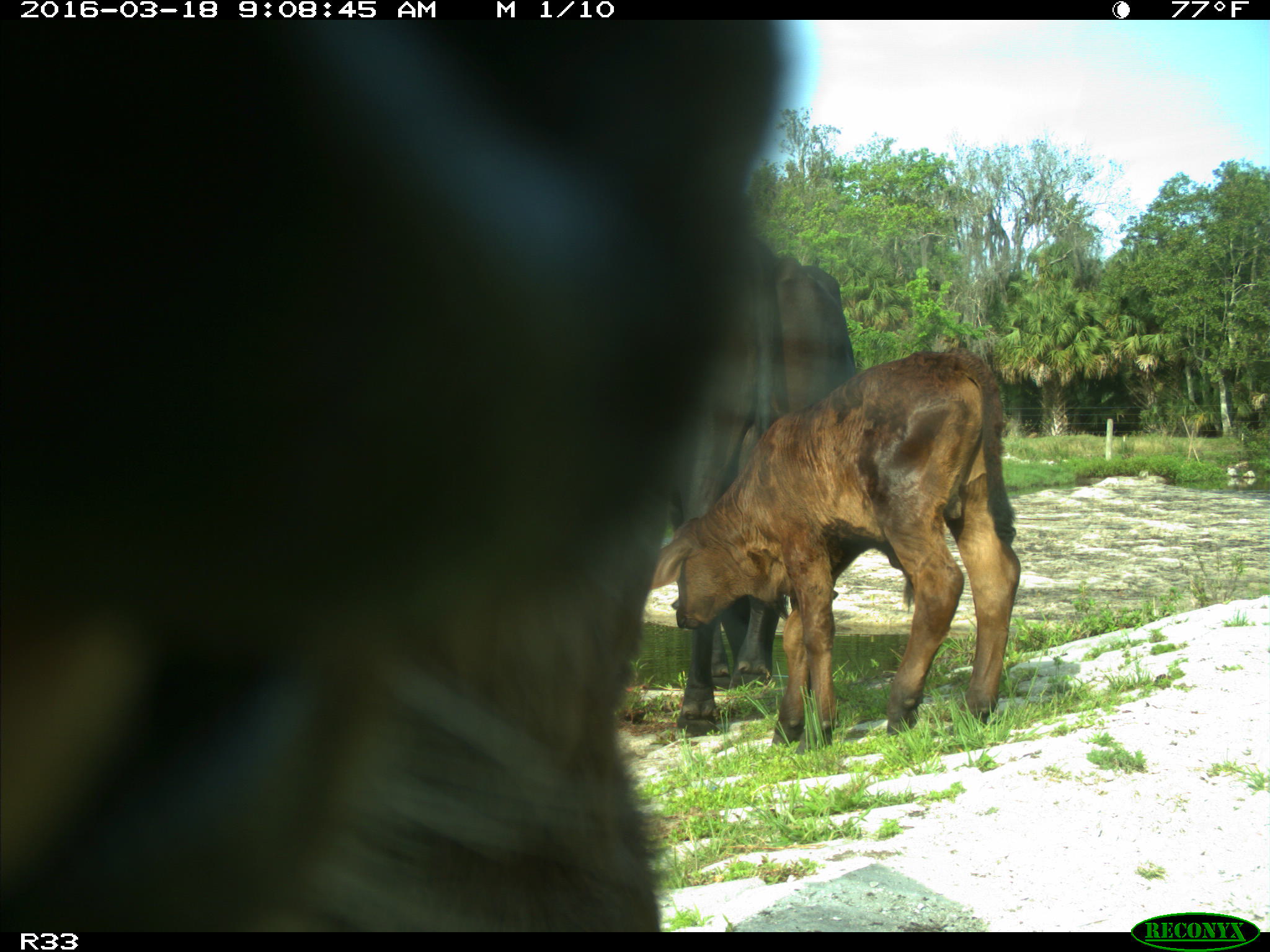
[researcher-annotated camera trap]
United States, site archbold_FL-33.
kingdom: Animalia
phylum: Chordata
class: Mammalia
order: Artiodactyla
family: Bovidae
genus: Bos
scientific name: Bos taurus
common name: domestic cow